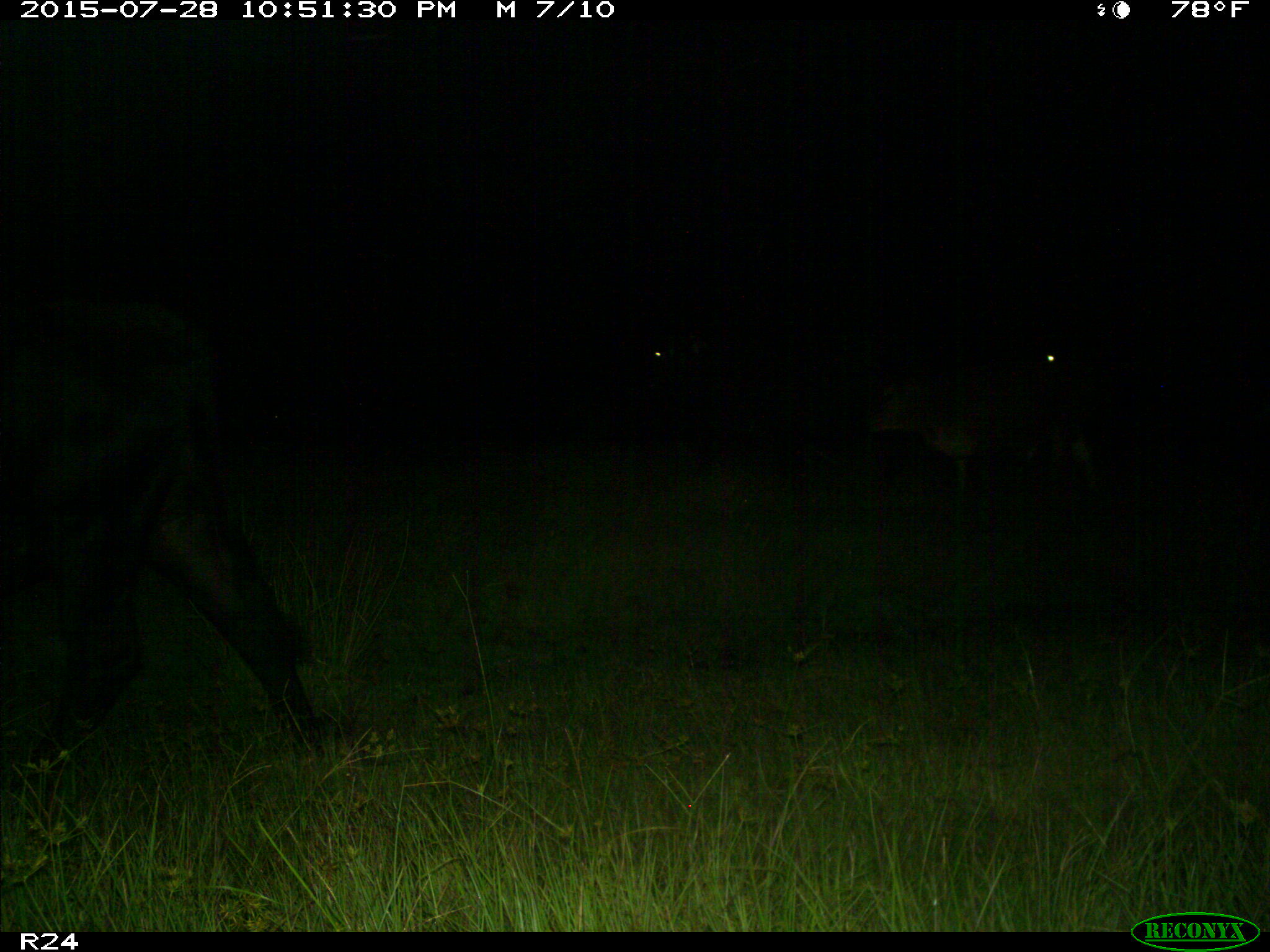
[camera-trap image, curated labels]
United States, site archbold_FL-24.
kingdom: Animalia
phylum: Chordata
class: Mammalia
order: Artiodactyla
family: Bovidae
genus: Bos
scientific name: Bos taurus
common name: domestic cow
Bos taurus (domestic cow).